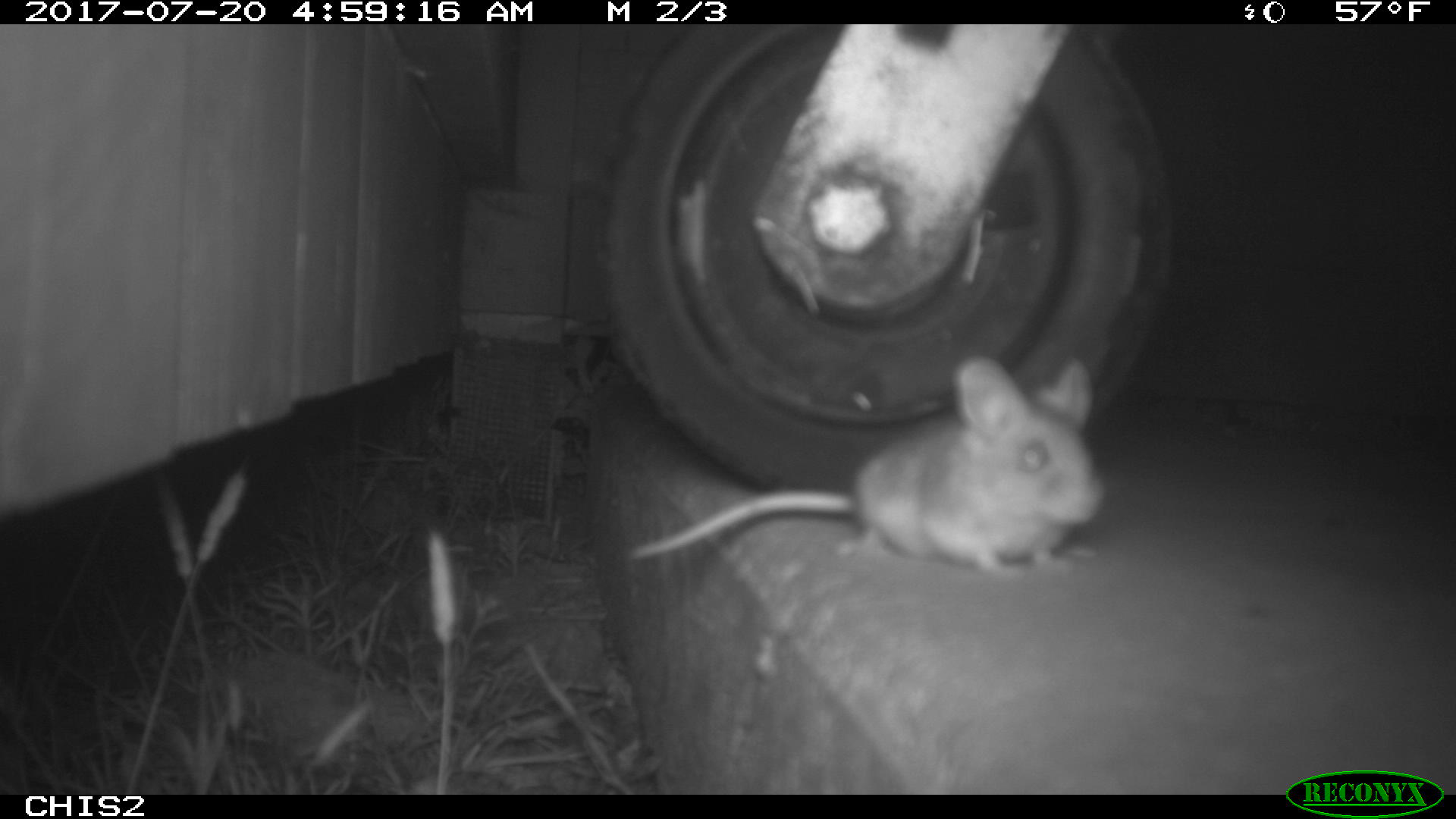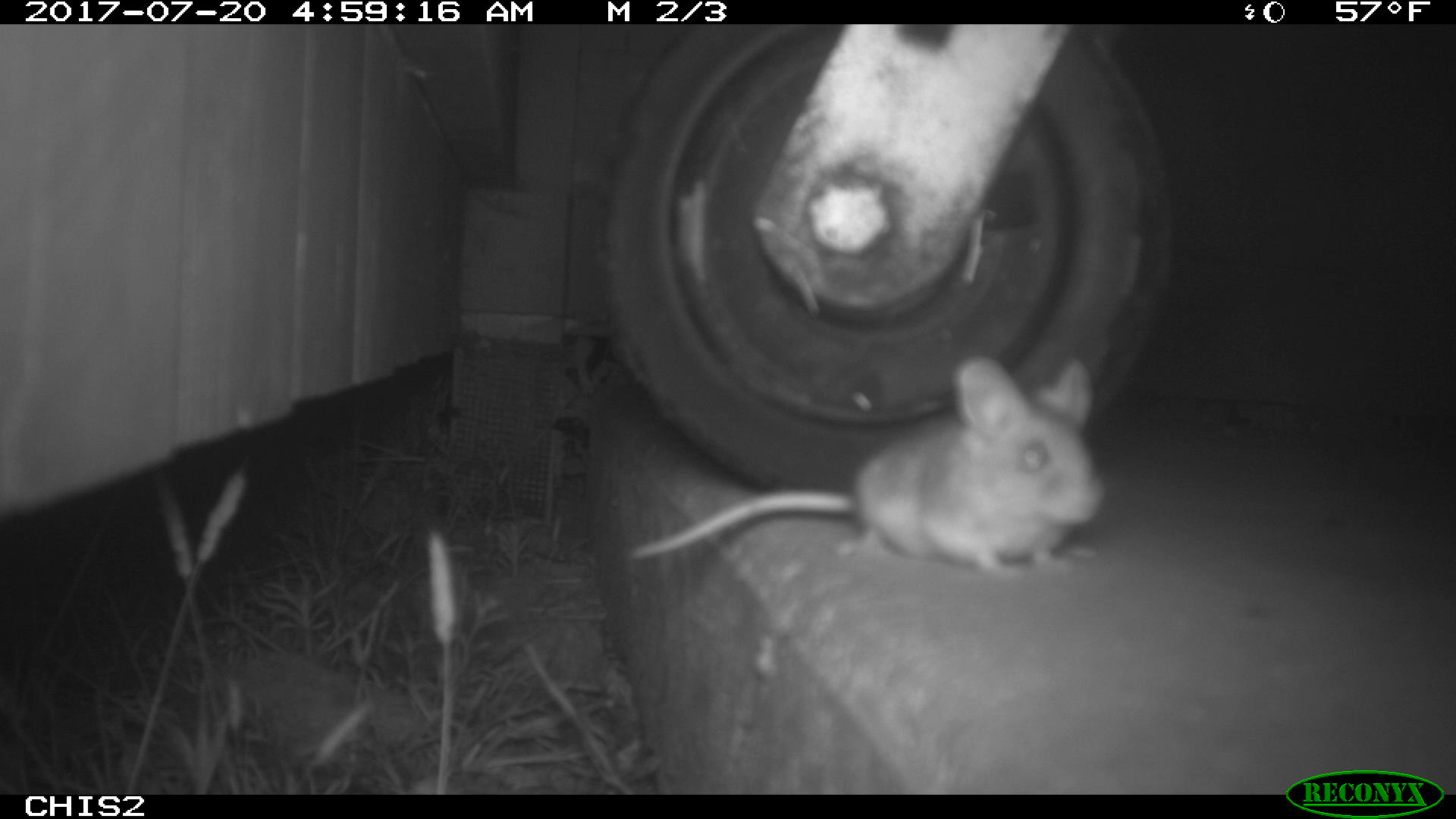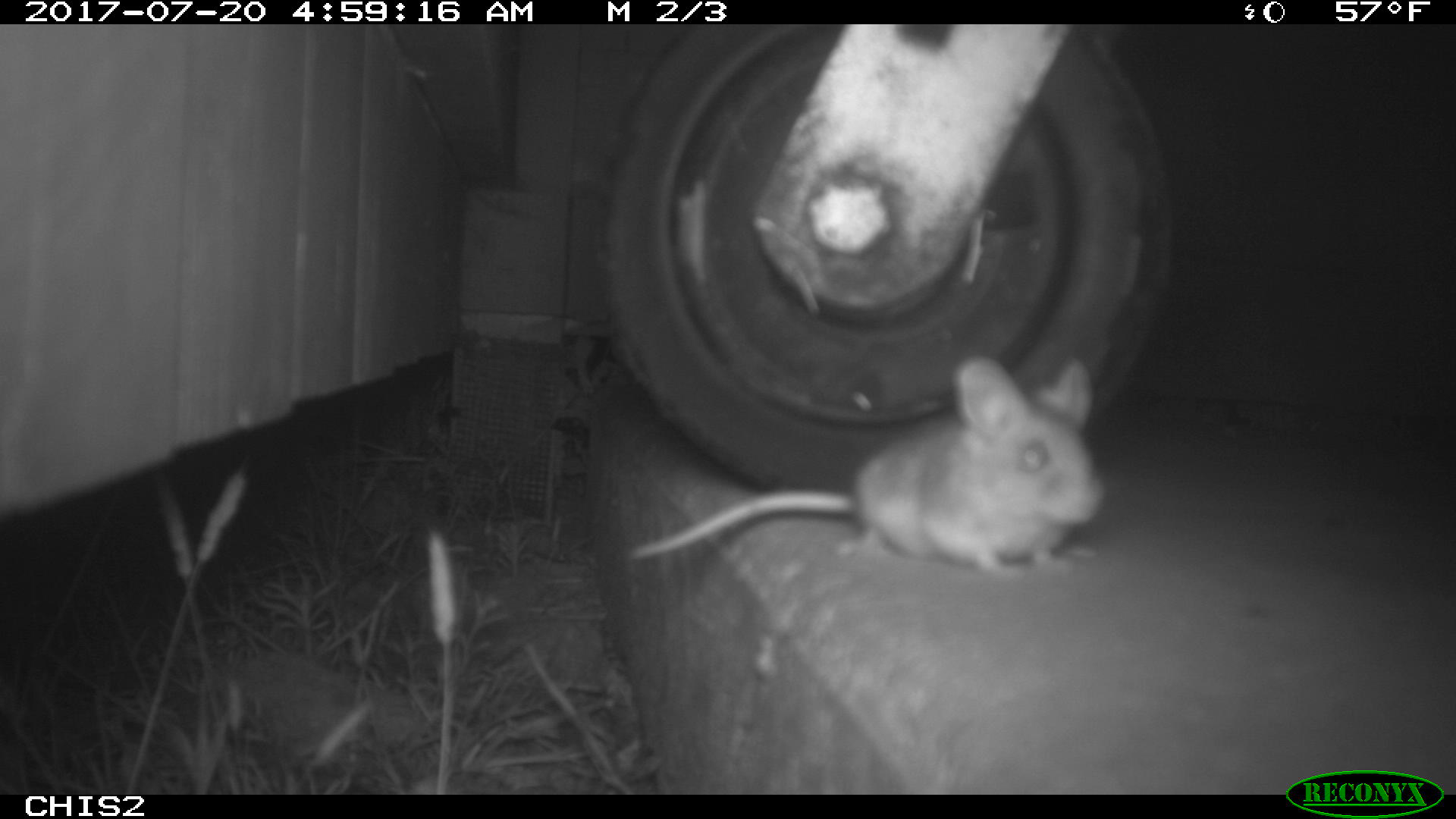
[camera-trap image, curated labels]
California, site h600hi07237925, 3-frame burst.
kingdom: Animalia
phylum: Chordata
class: Mammalia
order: Rodentia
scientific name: Rodentia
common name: rodent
Rodent (Rodentia).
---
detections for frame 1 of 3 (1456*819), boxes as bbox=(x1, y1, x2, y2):
rodent: bbox=(629, 353, 1103, 579)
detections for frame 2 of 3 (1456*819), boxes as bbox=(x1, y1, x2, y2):
rodent: bbox=(631, 357, 1103, 577)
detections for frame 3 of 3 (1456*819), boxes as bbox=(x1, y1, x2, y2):
rodent: bbox=(629, 356, 1105, 579)